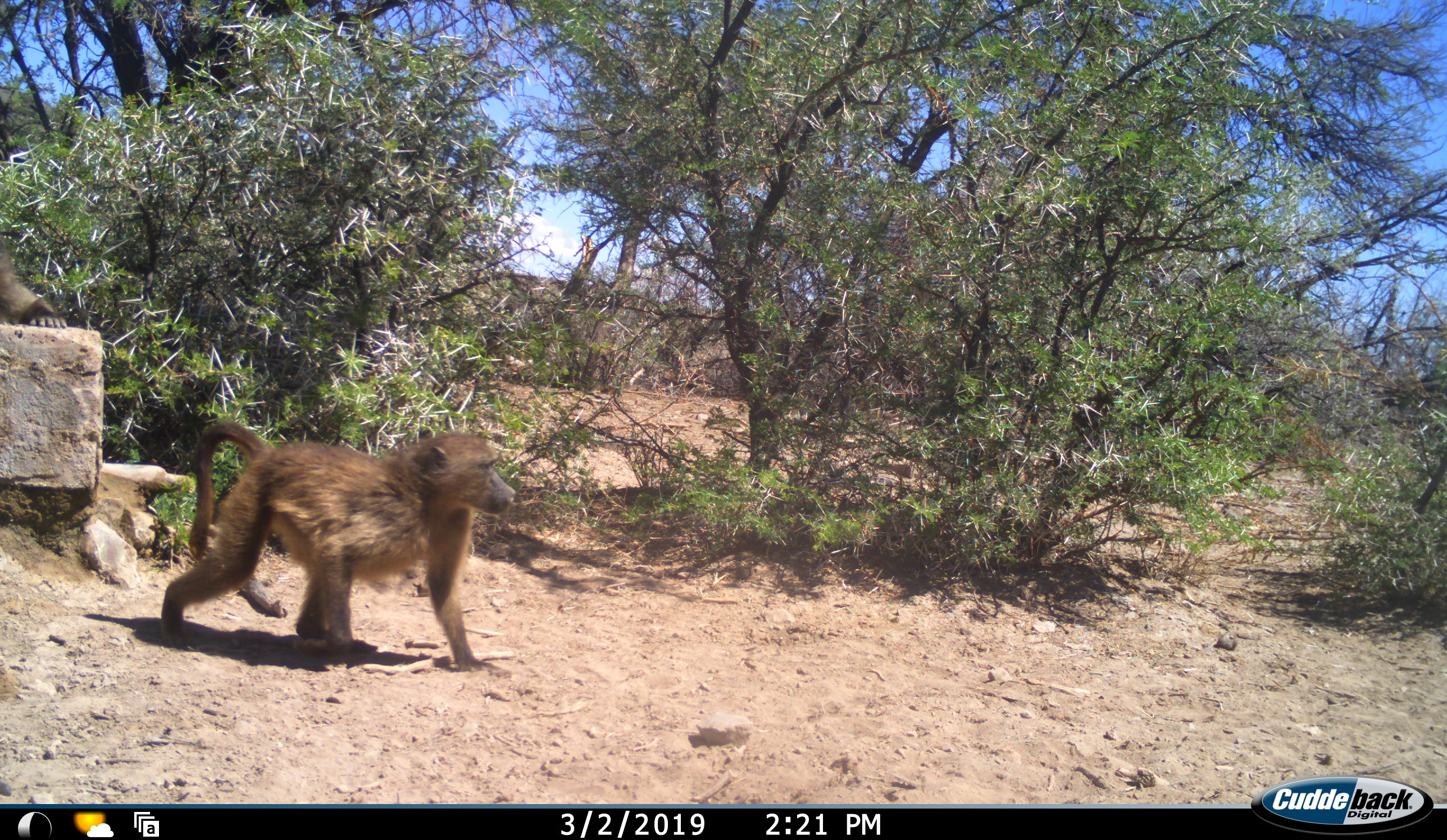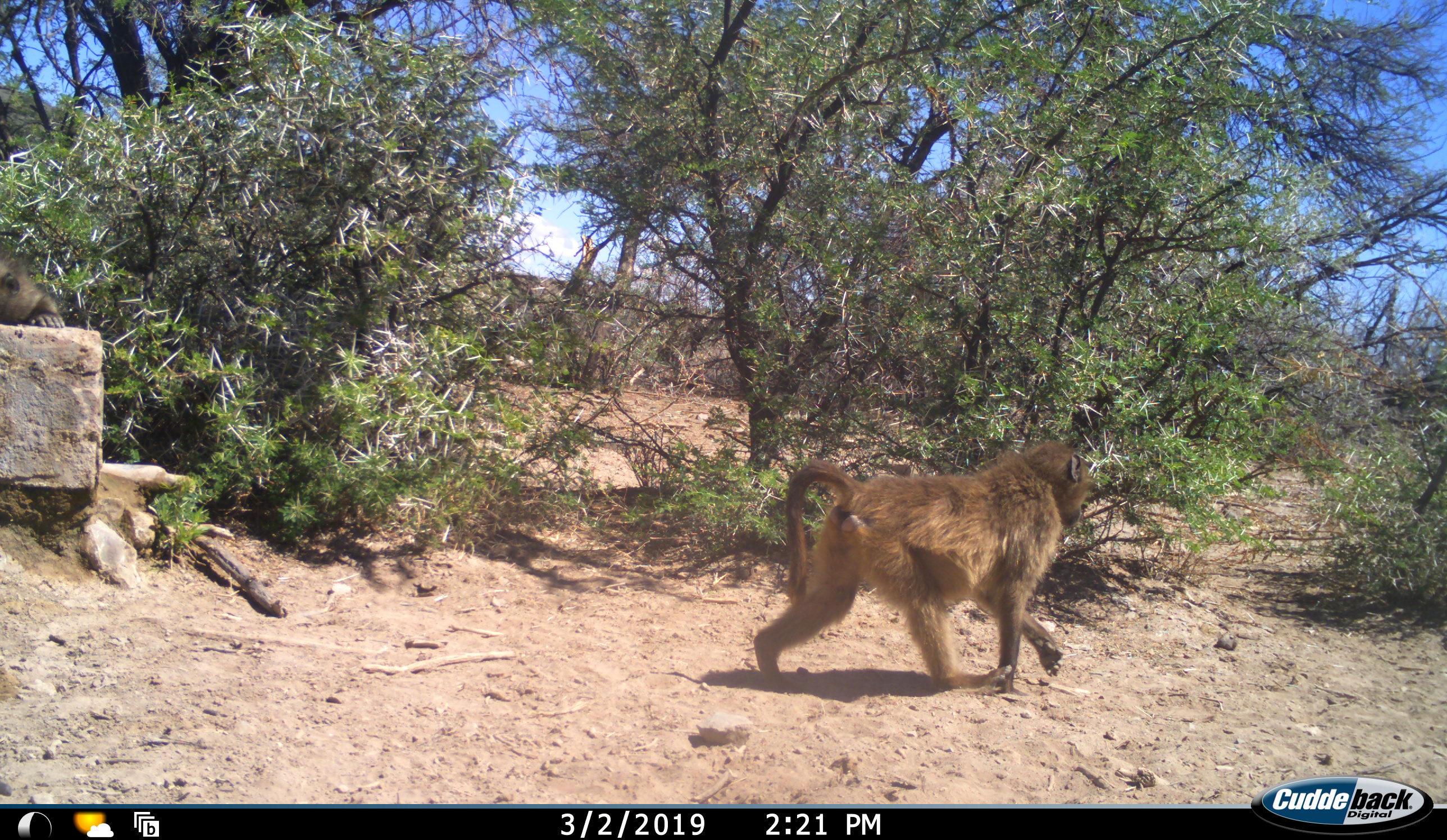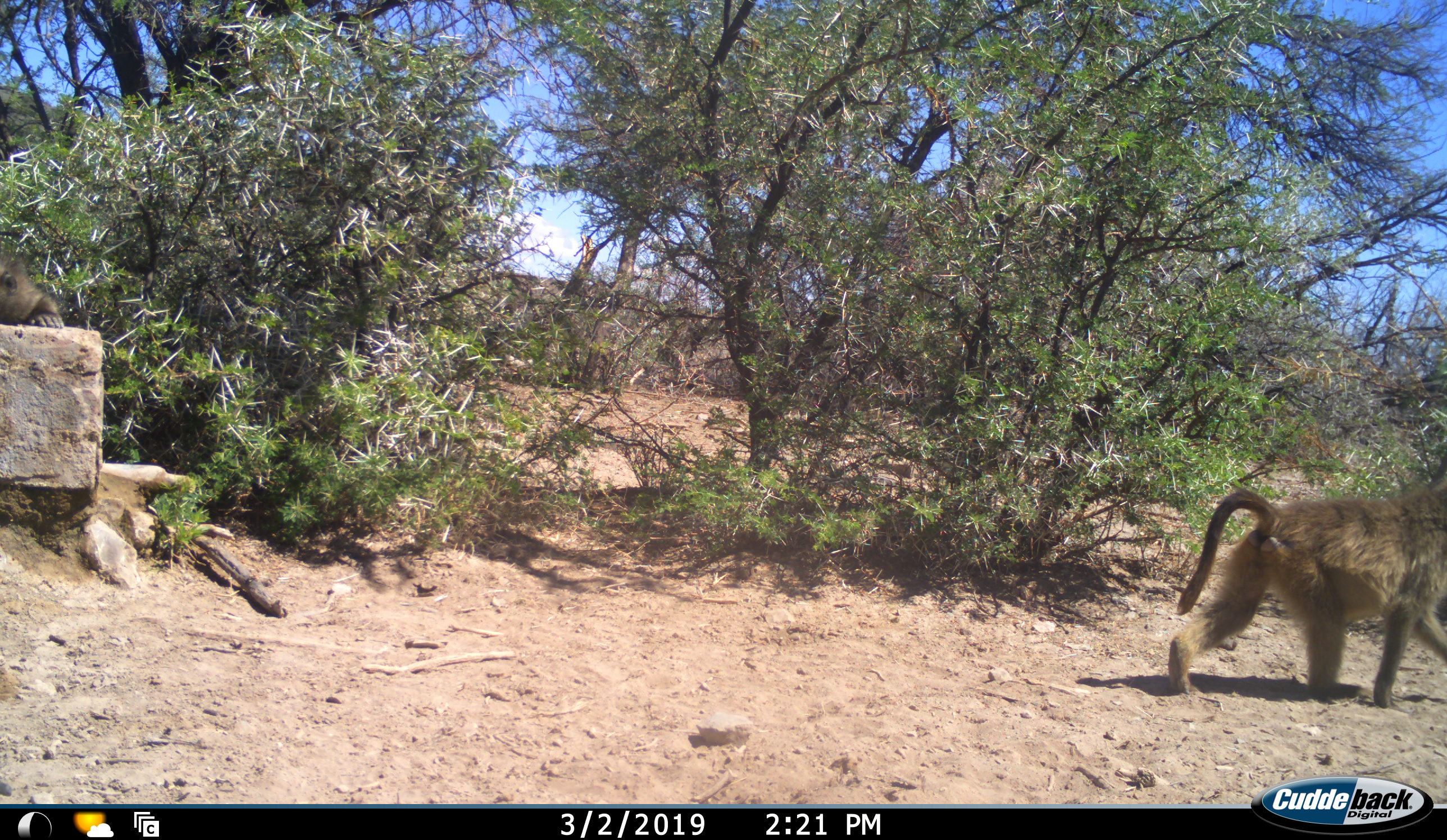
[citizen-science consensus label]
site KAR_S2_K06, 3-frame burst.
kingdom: Animalia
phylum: Chordata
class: Mammalia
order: Primates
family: Cercopithecidae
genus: Papio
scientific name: Papio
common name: baboon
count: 2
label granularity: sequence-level